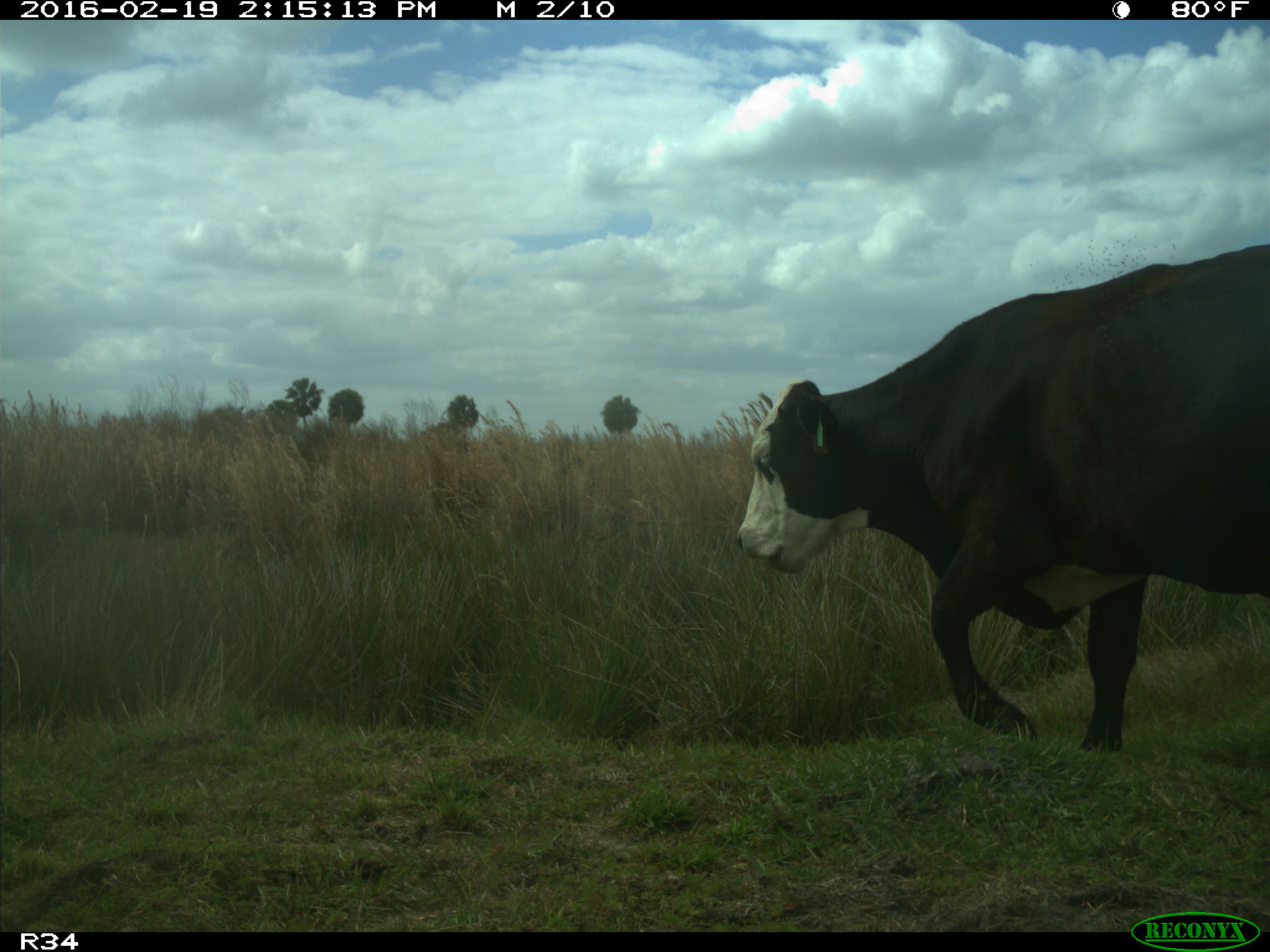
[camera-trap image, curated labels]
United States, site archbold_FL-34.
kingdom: Animalia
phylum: Chordata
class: Mammalia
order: Artiodactyla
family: Bovidae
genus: Bos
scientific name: Bos taurus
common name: domestic cow